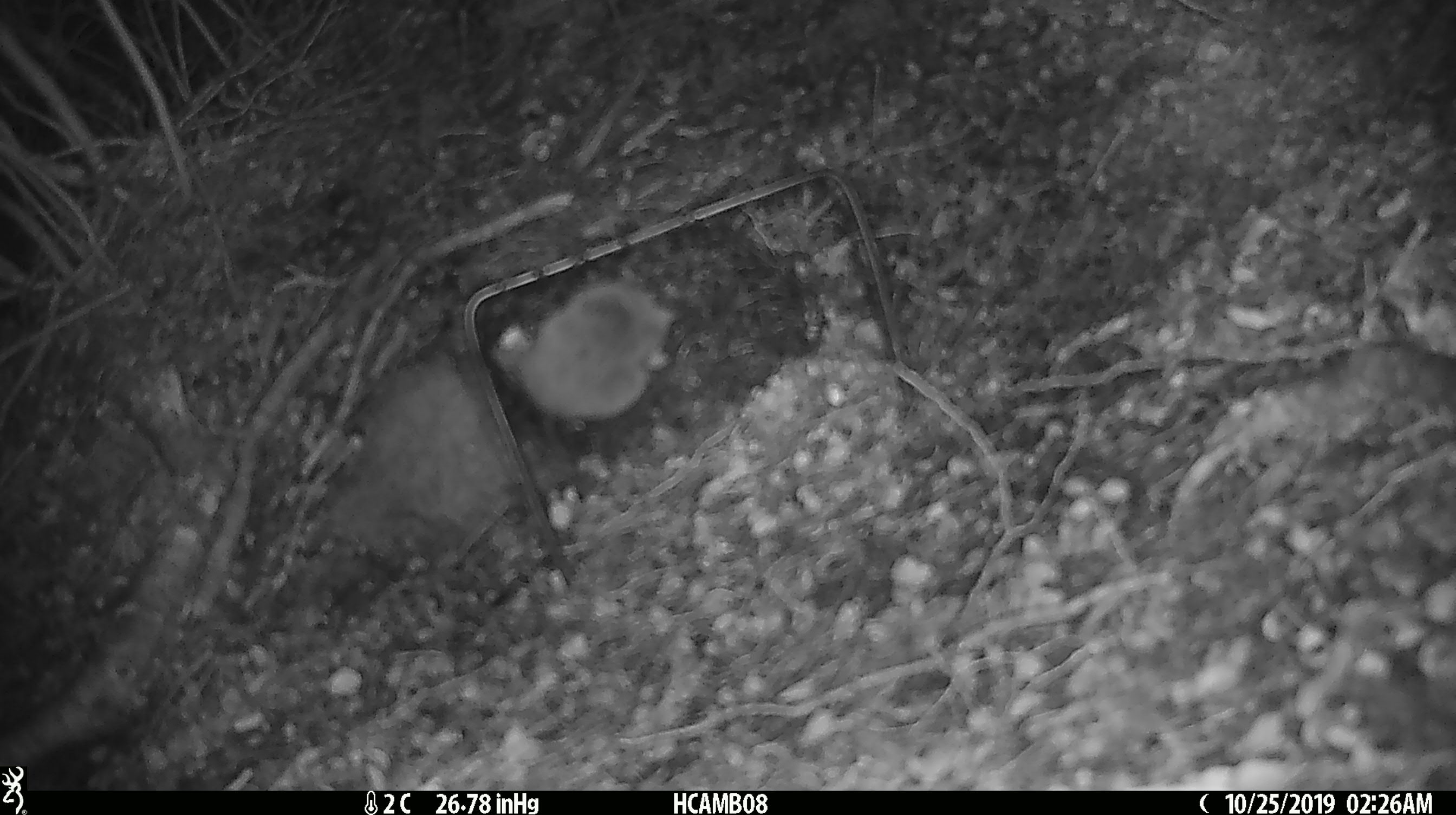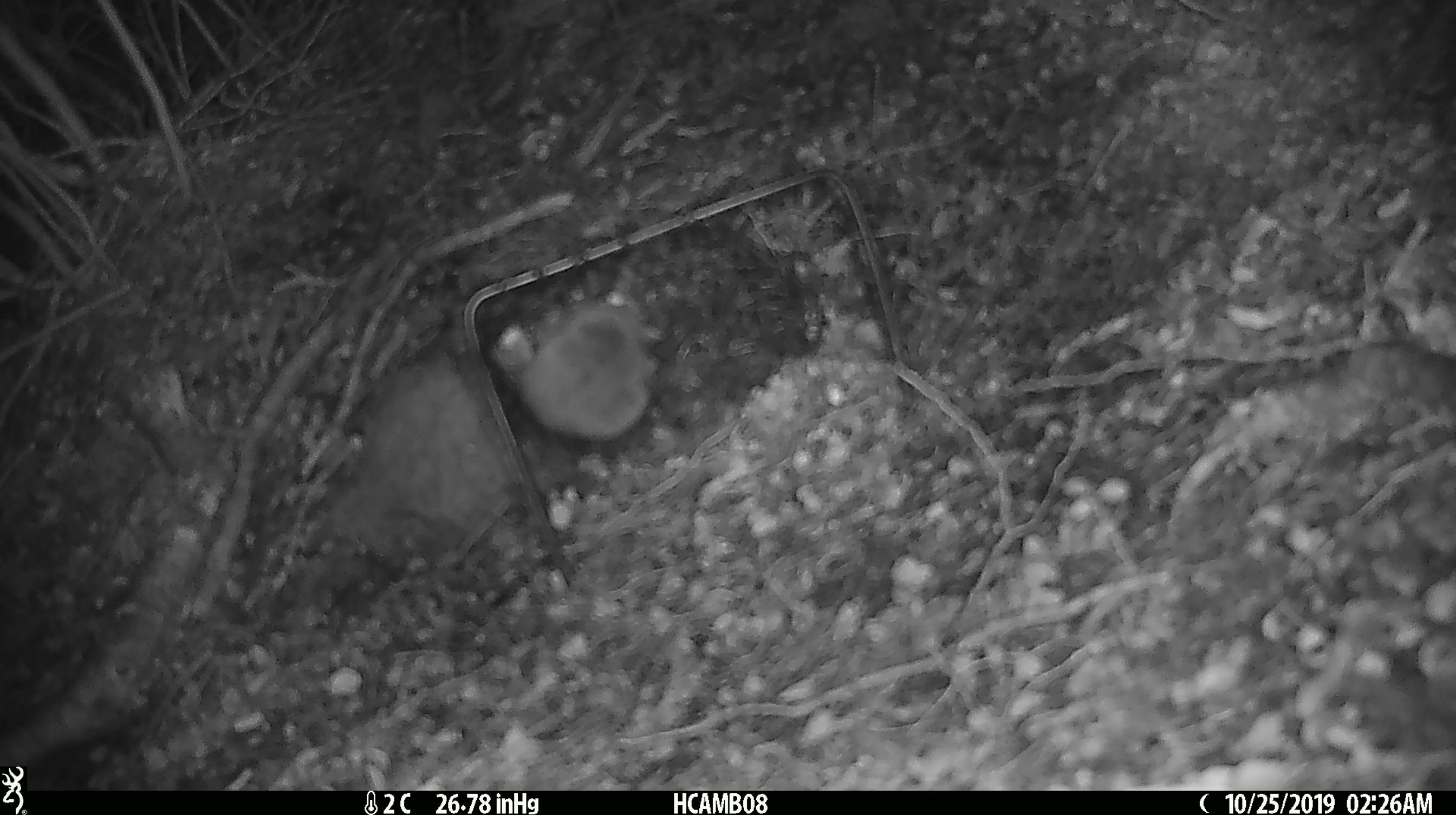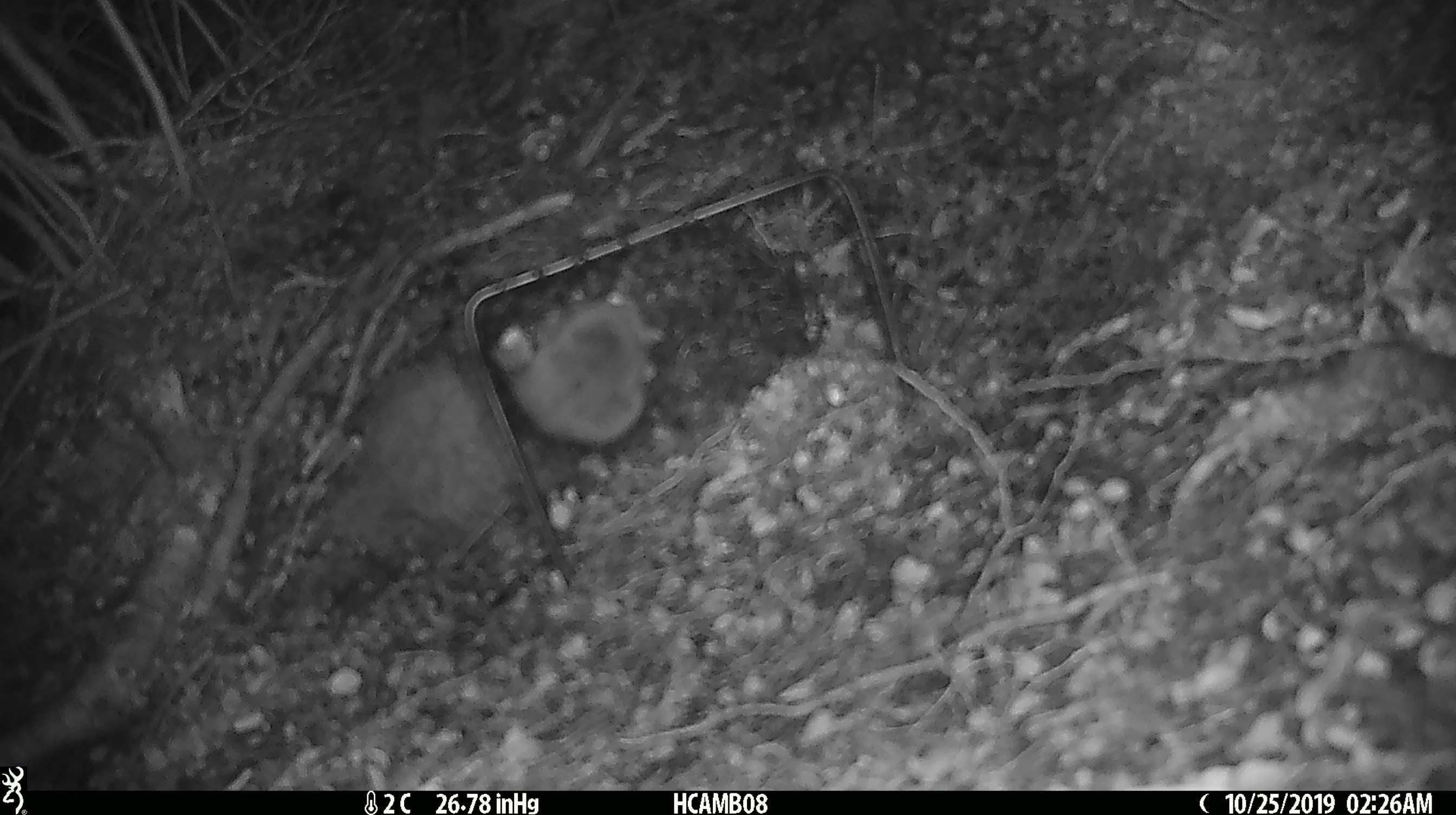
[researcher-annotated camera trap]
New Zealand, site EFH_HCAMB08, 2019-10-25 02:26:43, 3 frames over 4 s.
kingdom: Animalia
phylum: Chordata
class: Mammalia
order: Rodentia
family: Muridae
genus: Mus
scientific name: Mus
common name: mouse